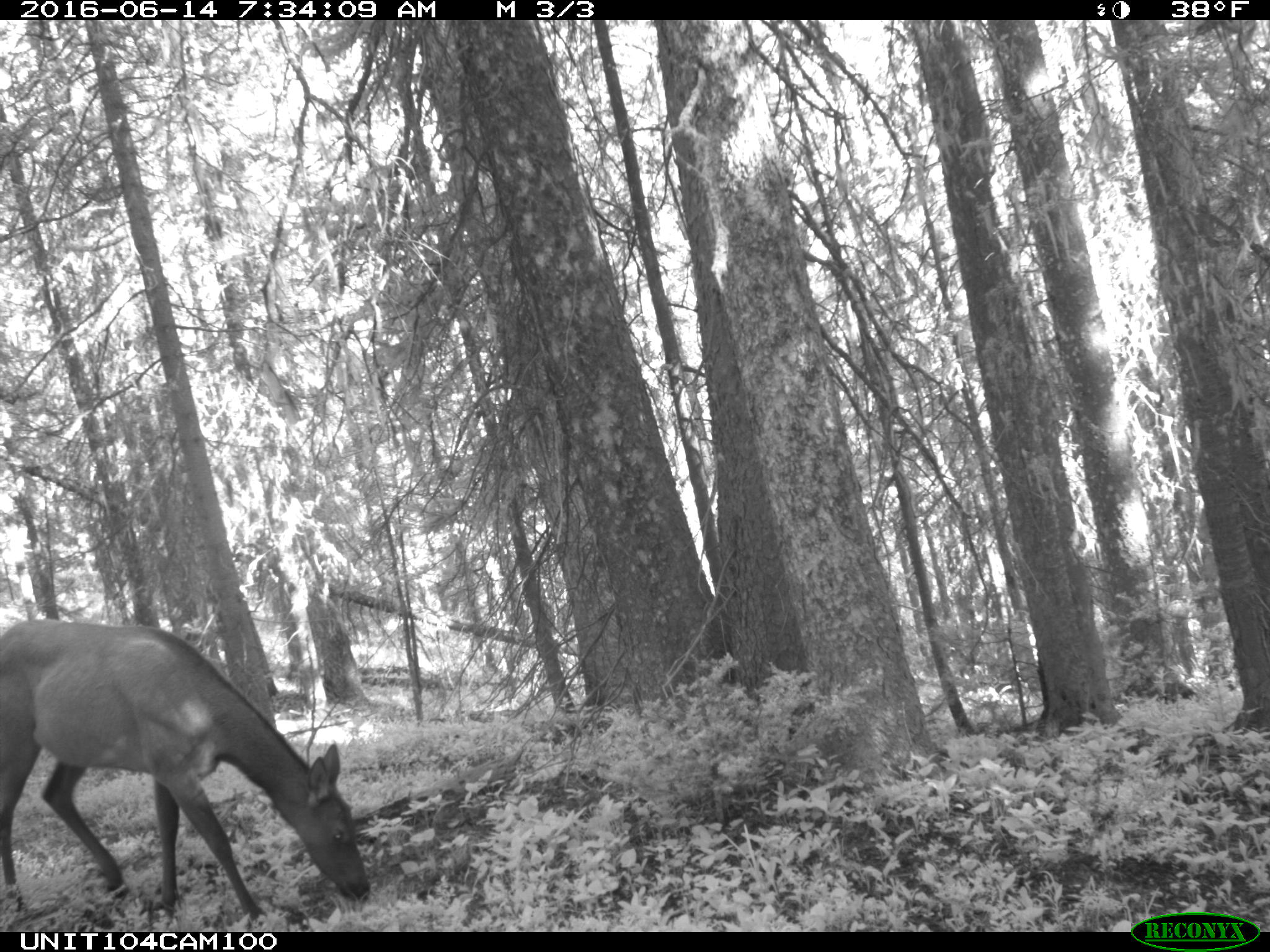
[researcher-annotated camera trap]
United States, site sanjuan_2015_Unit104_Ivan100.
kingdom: Animalia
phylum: Chordata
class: Mammalia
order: Artiodactyla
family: Cervidae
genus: Cervus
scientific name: Cervus elaphus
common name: red deer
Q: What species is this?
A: Cervus elaphus (red deer).